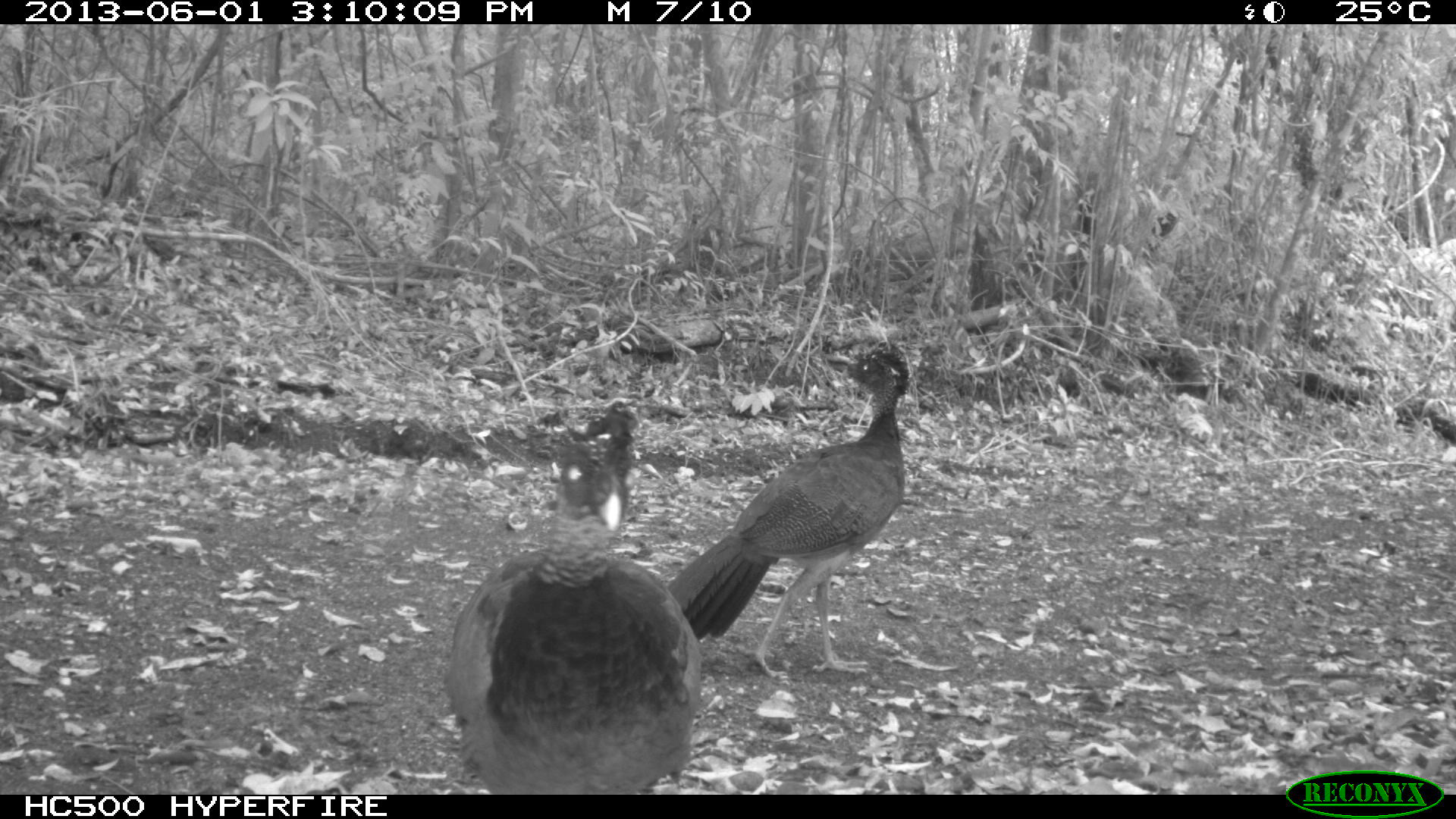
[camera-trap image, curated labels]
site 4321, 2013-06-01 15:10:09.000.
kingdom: Animalia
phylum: Chordata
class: Aves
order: Galliformes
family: Cracidae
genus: Crax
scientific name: Crax rubra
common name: great curassow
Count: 2.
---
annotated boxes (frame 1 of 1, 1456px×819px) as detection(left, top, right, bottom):
crax rubra: detection(442, 397, 705, 795); detection(662, 337, 911, 682)